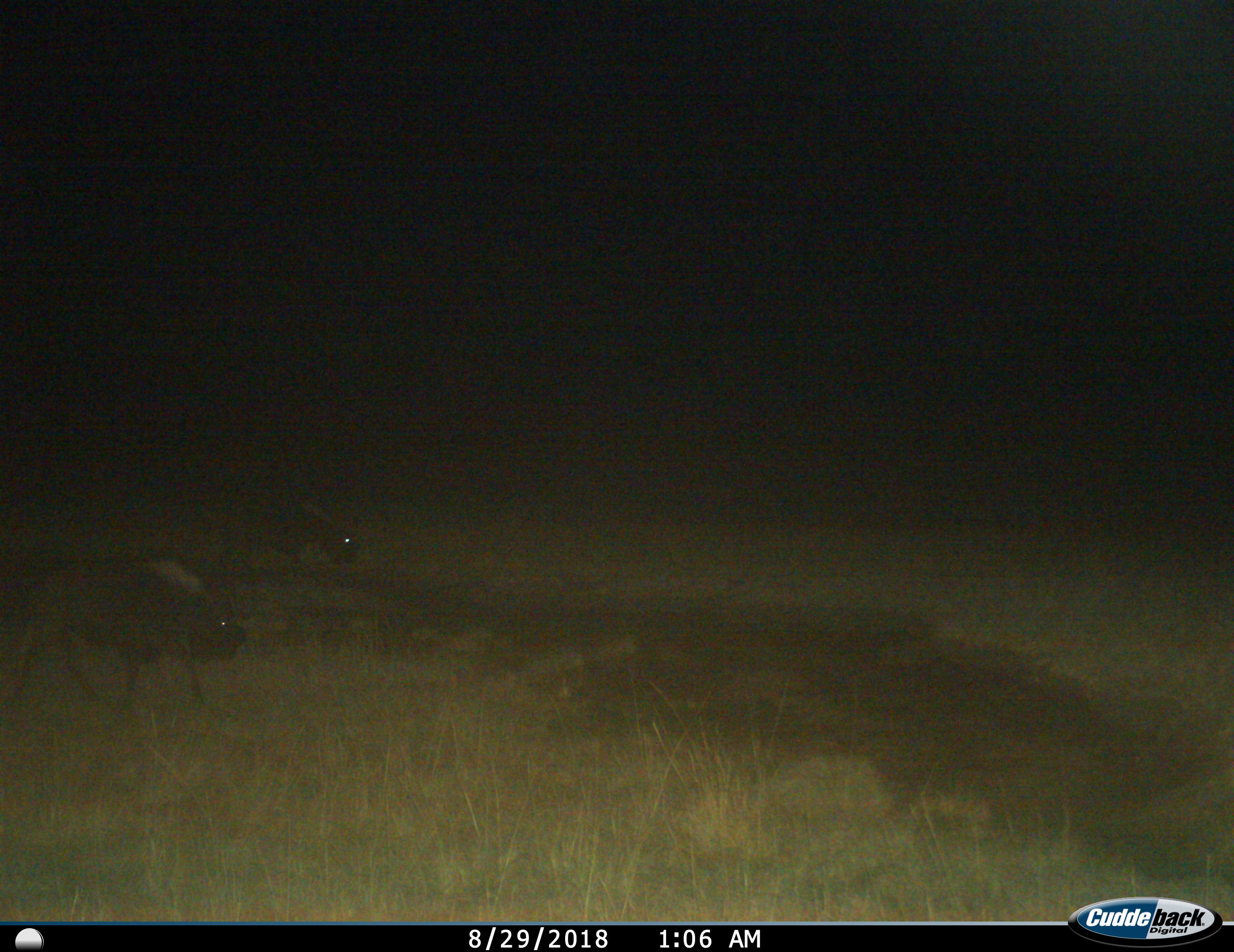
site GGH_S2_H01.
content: unidentified animal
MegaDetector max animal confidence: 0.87